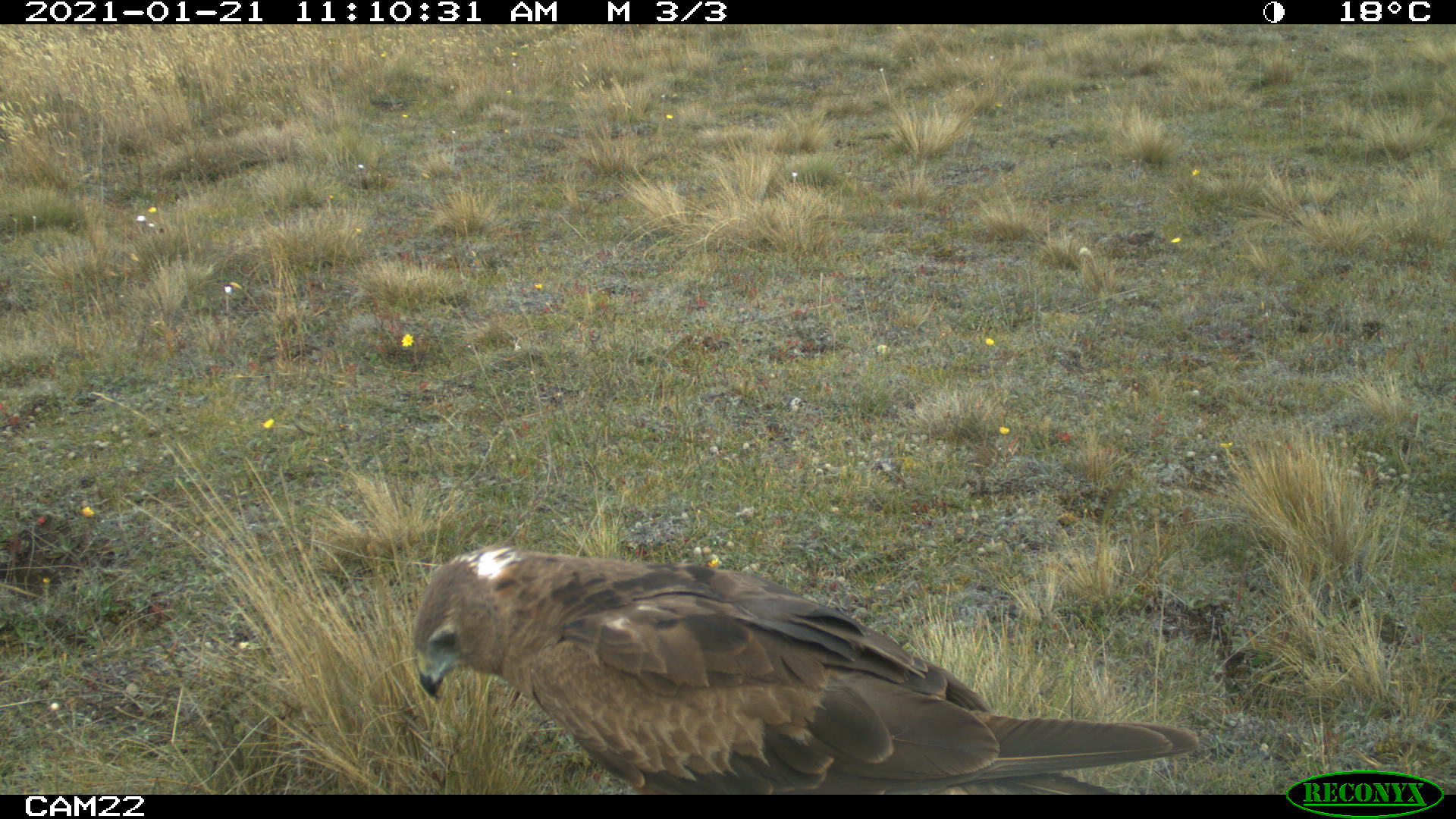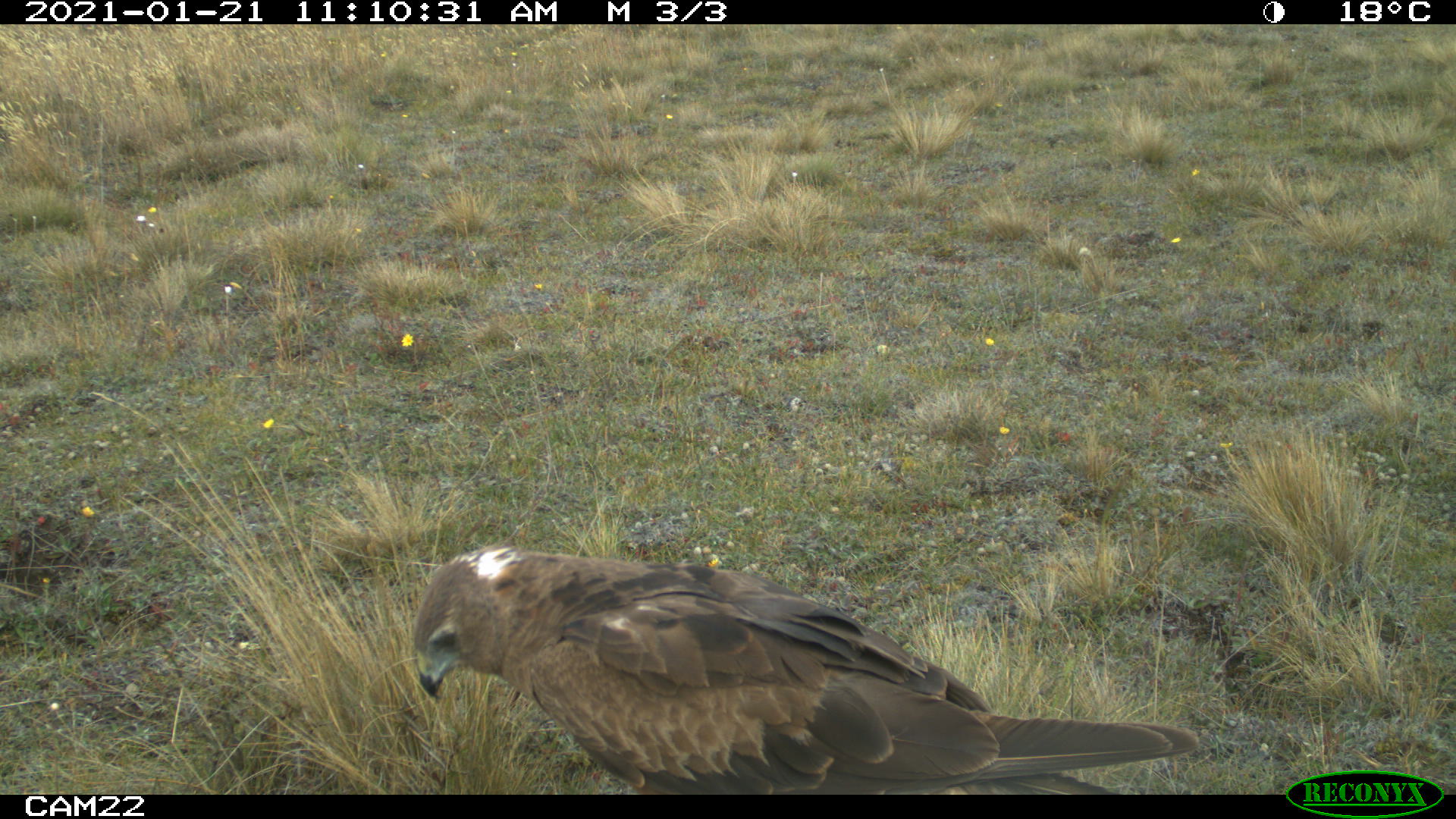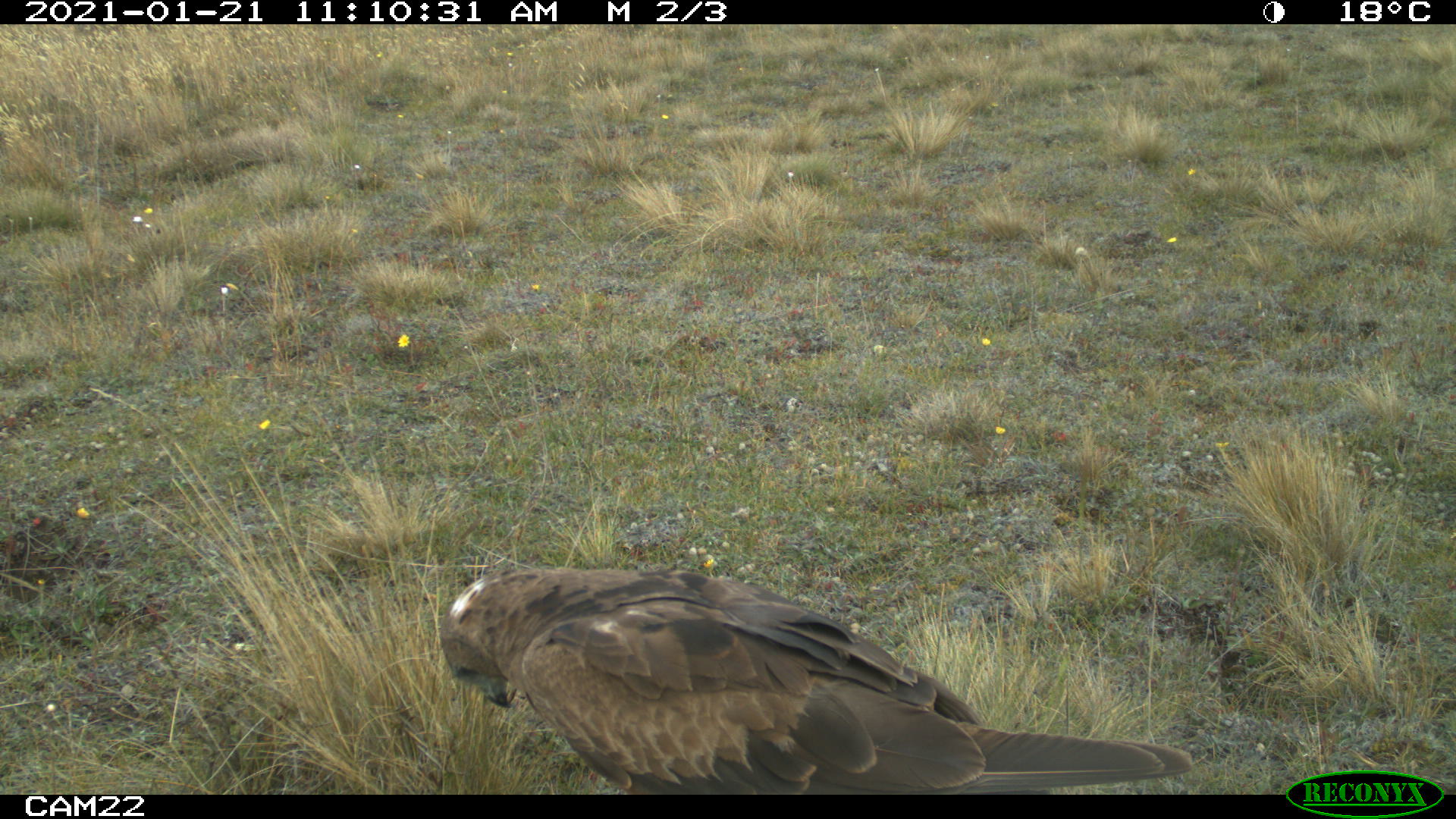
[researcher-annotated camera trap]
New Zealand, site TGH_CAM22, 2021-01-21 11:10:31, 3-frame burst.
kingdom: Animalia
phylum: Chordata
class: Aves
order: Accipitriformes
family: Accipitridae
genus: Circus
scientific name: Circus approximans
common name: swamp harrier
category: harrier